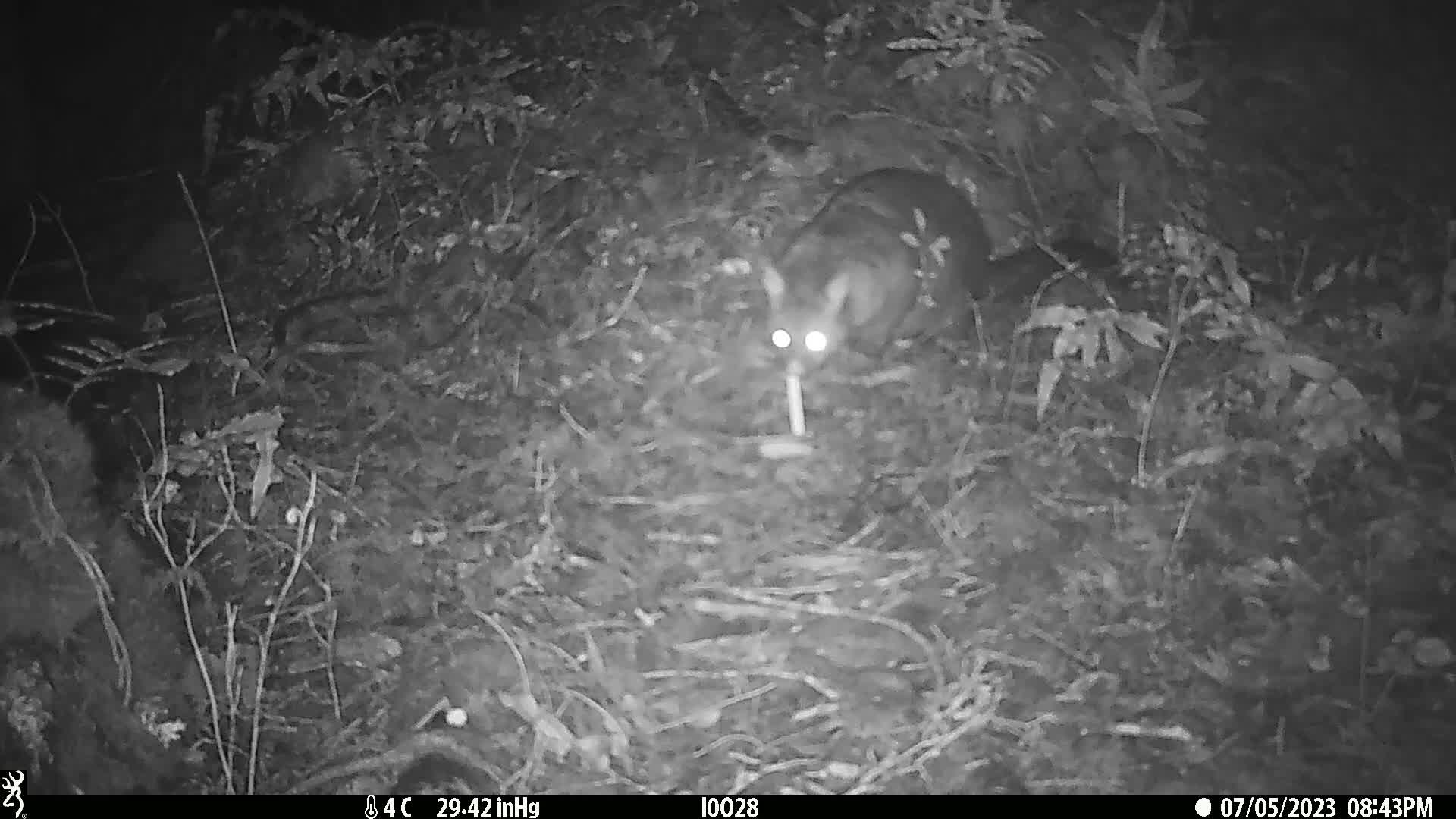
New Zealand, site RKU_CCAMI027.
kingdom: Animalia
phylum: Chordata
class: Mammalia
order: Diprotodontia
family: Phalangeridae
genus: Trichosurus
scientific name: Trichosurus vulpecula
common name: common brushtail possum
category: possum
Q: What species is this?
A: Possum (common brushtail possum) (Trichosurus vulpecula).